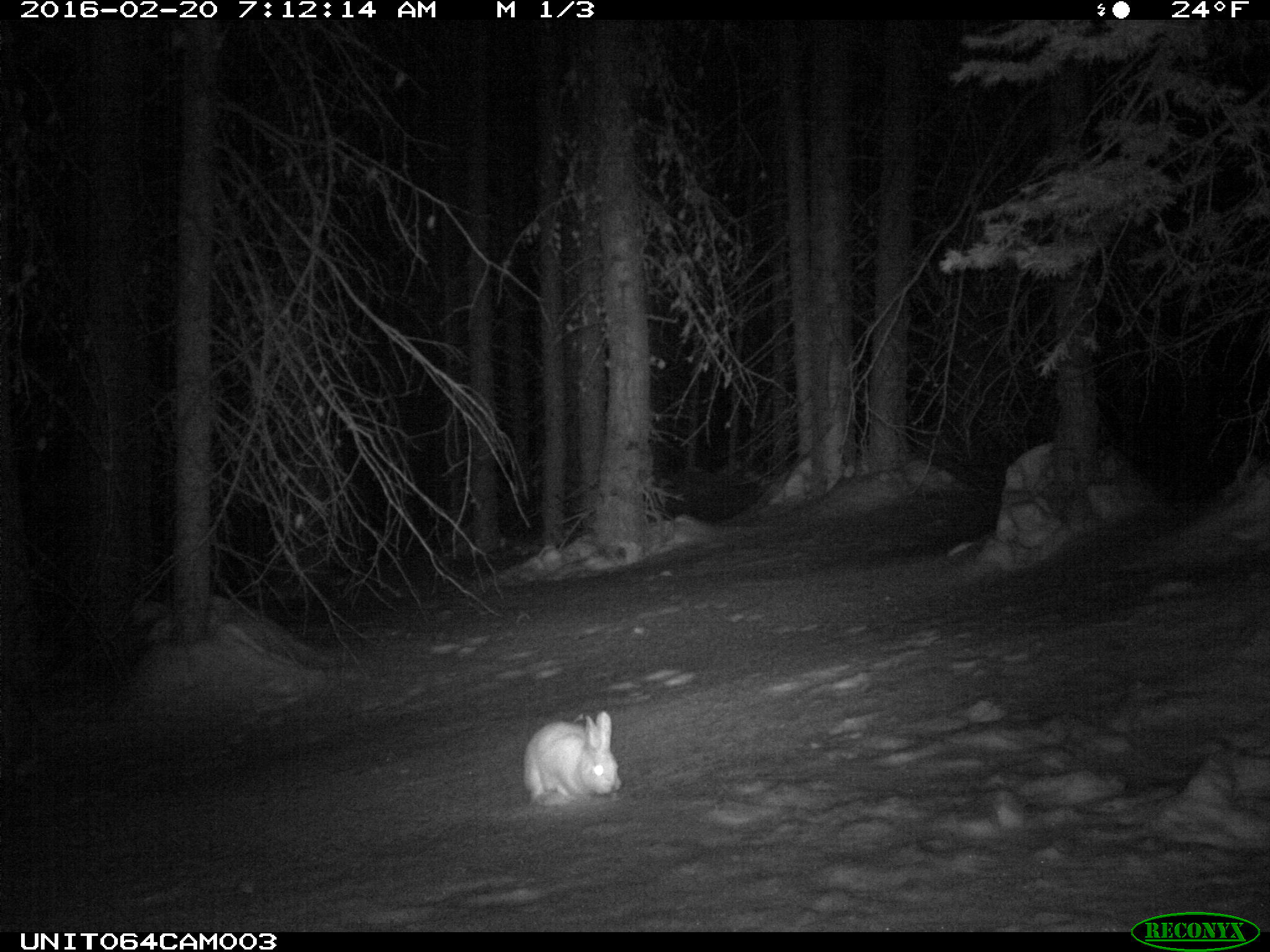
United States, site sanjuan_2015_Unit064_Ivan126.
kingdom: Animalia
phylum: Chordata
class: Mammalia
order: Lagomorpha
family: Leporidae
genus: Lepus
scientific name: Lepus americanus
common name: snowshoe hare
Lepus americanus (snowshoe hare).